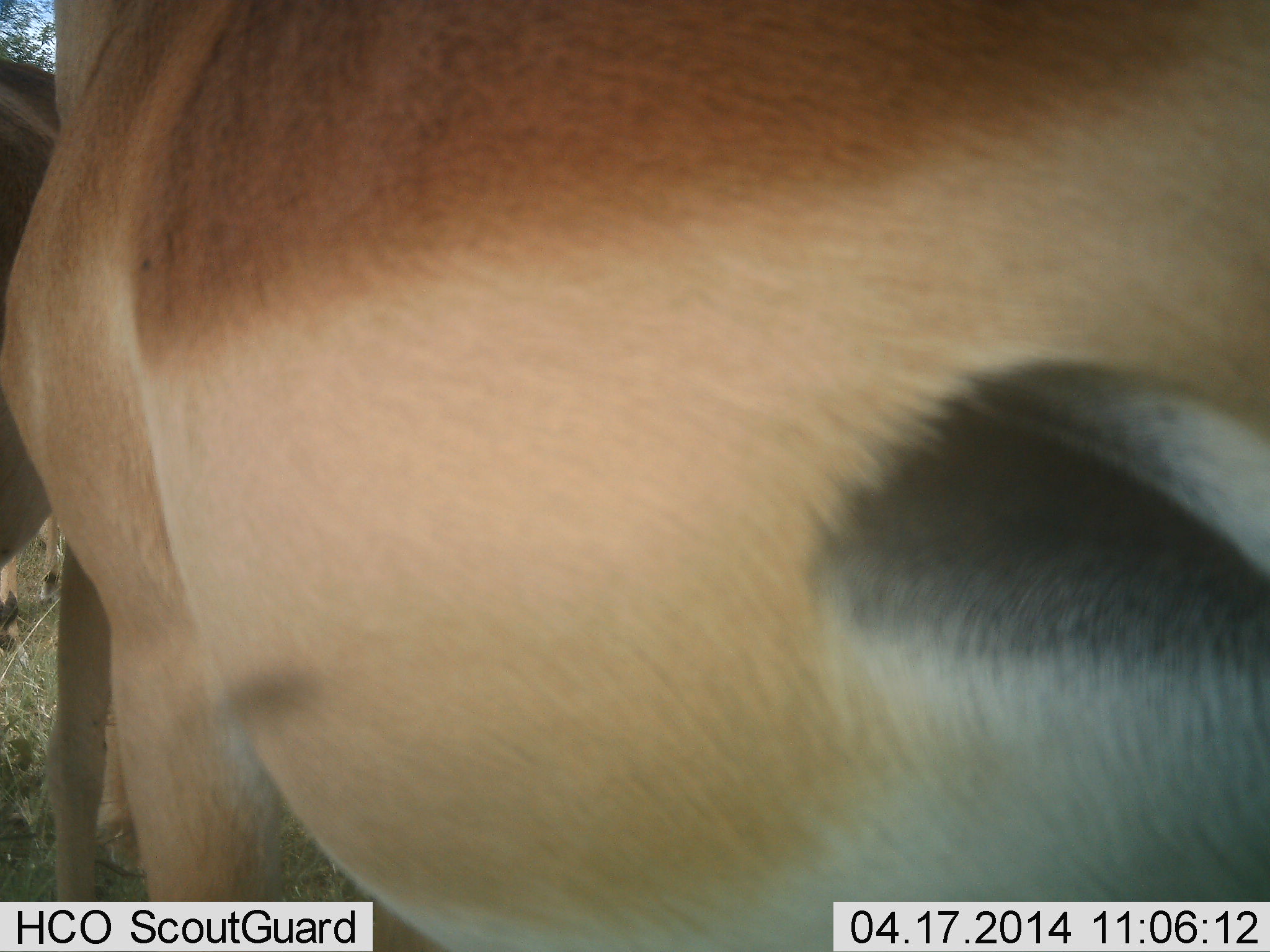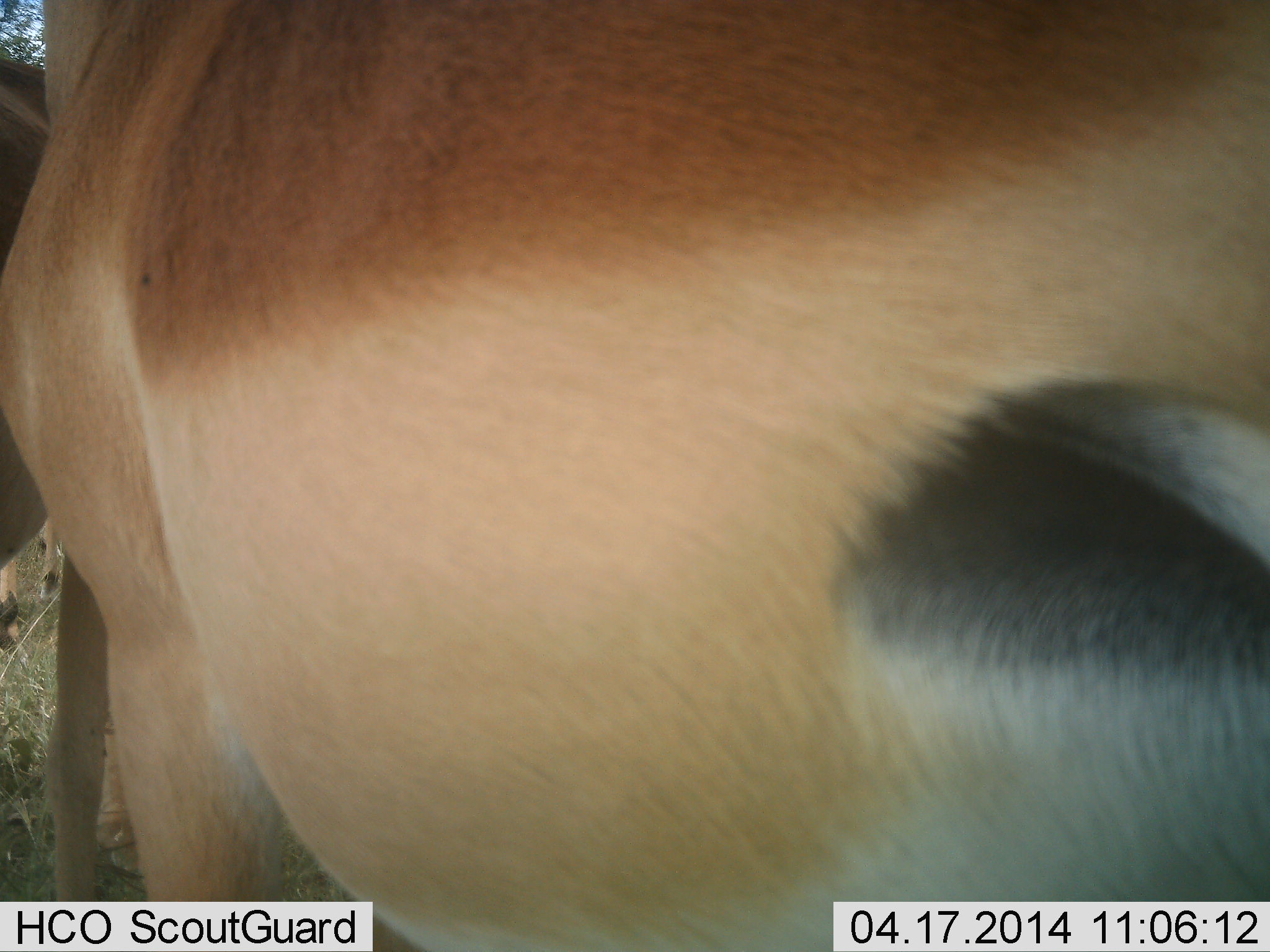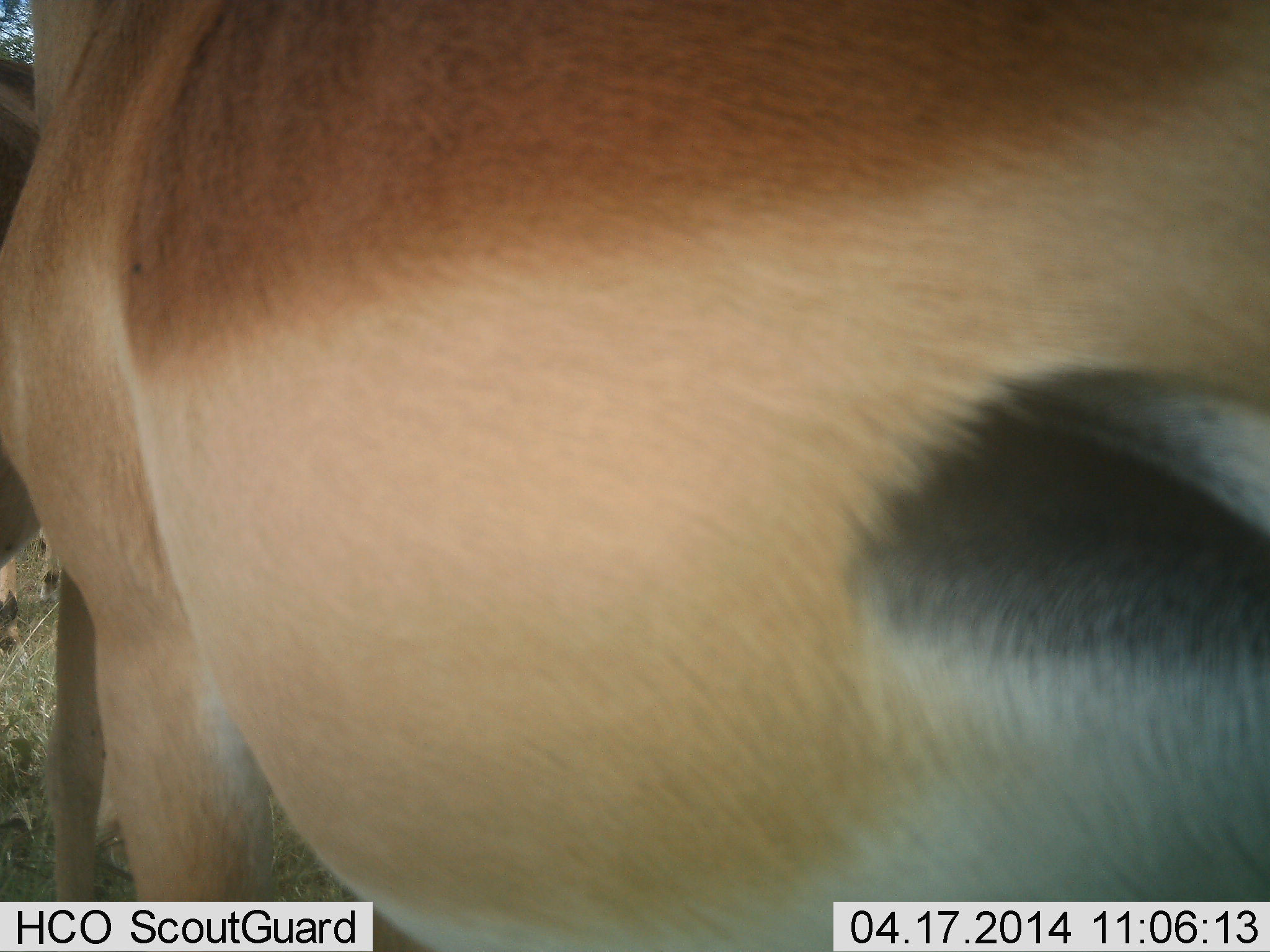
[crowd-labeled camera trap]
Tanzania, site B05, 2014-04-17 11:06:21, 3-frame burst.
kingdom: Animalia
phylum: Chordata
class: Mammalia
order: Artiodactyla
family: Bovidae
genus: Aepyceros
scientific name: Aepyceros melampus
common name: impala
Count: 1.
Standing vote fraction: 100%.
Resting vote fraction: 0%.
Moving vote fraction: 0%.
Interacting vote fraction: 0%.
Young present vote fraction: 0%.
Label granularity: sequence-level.